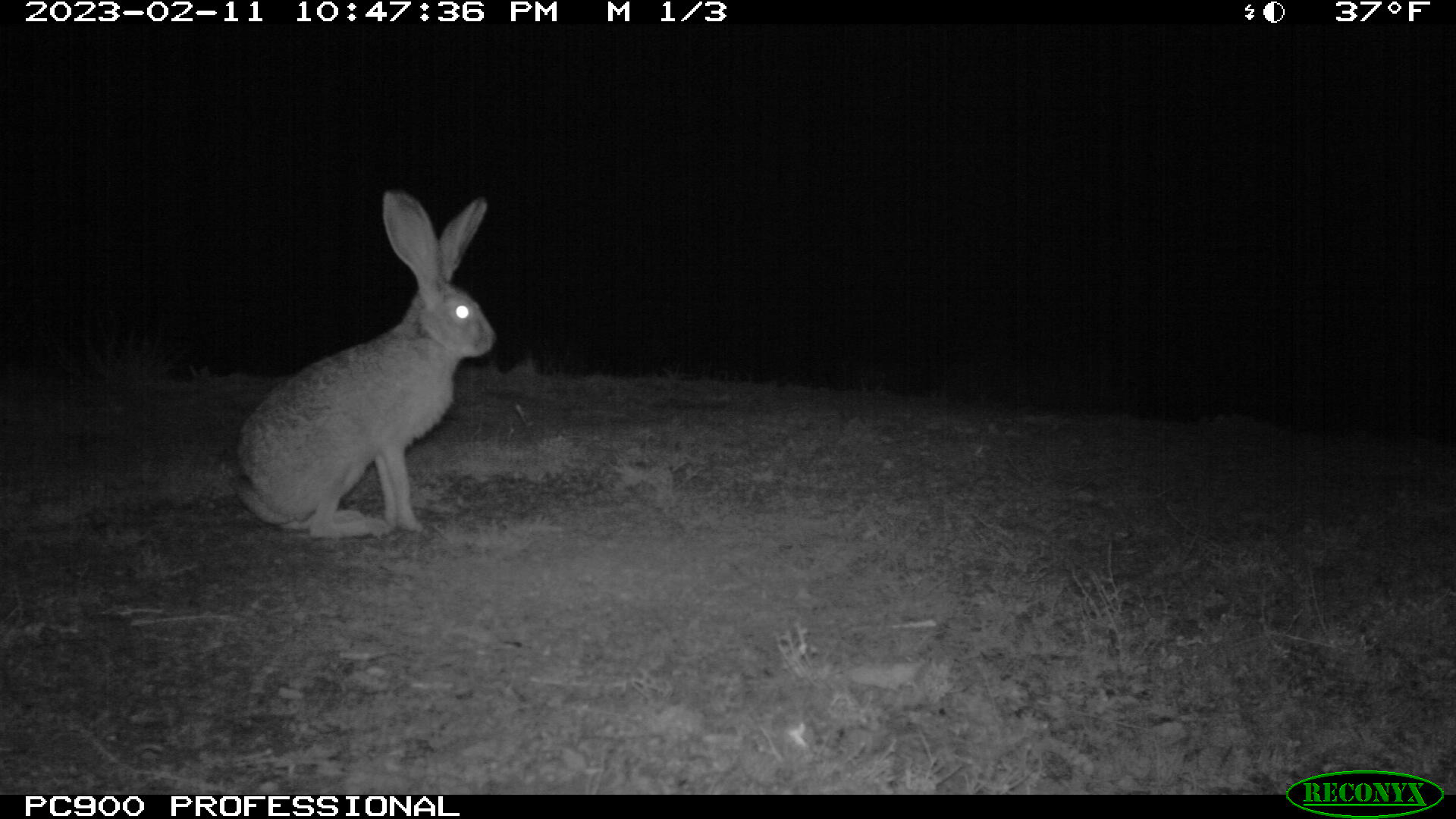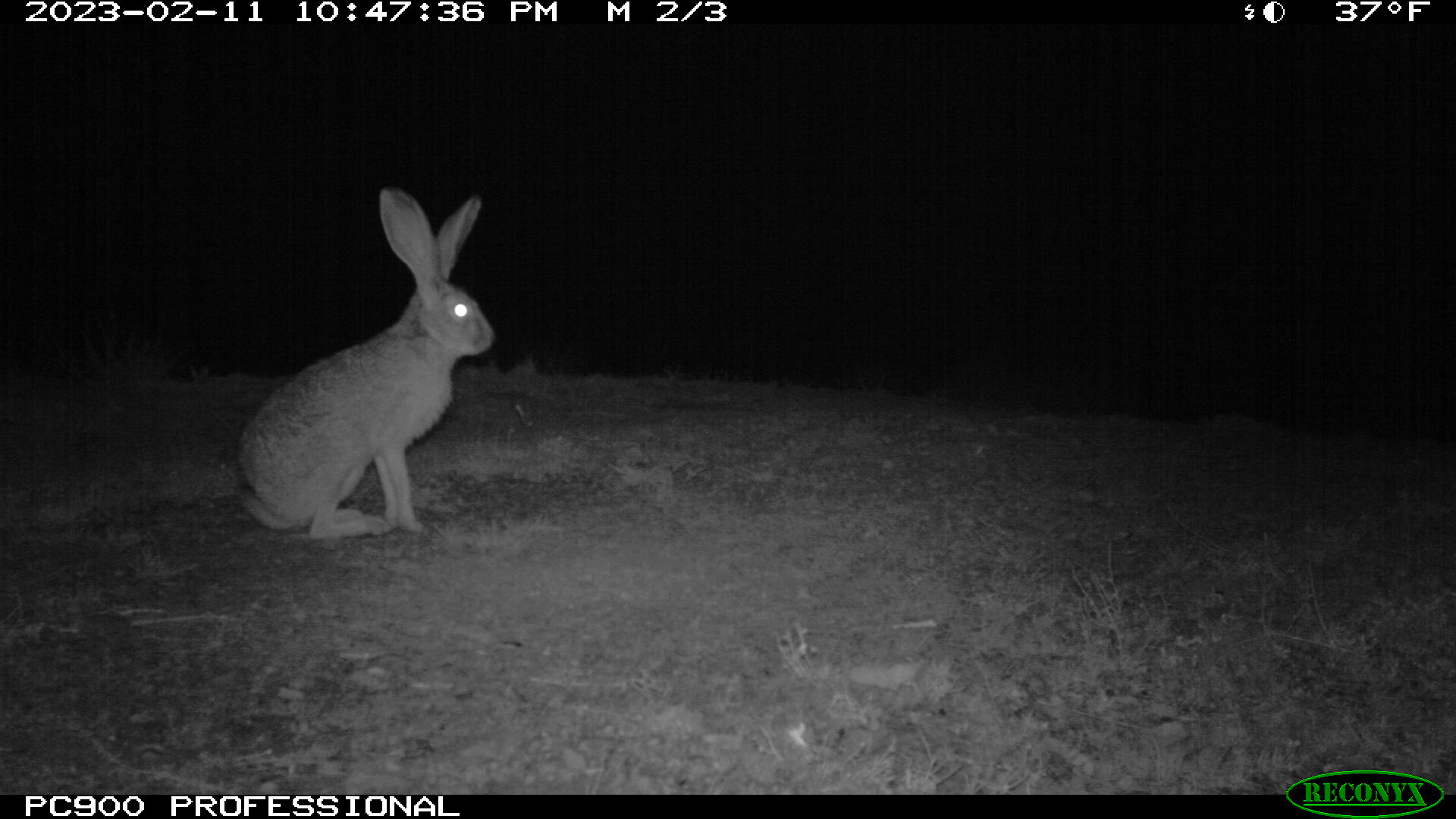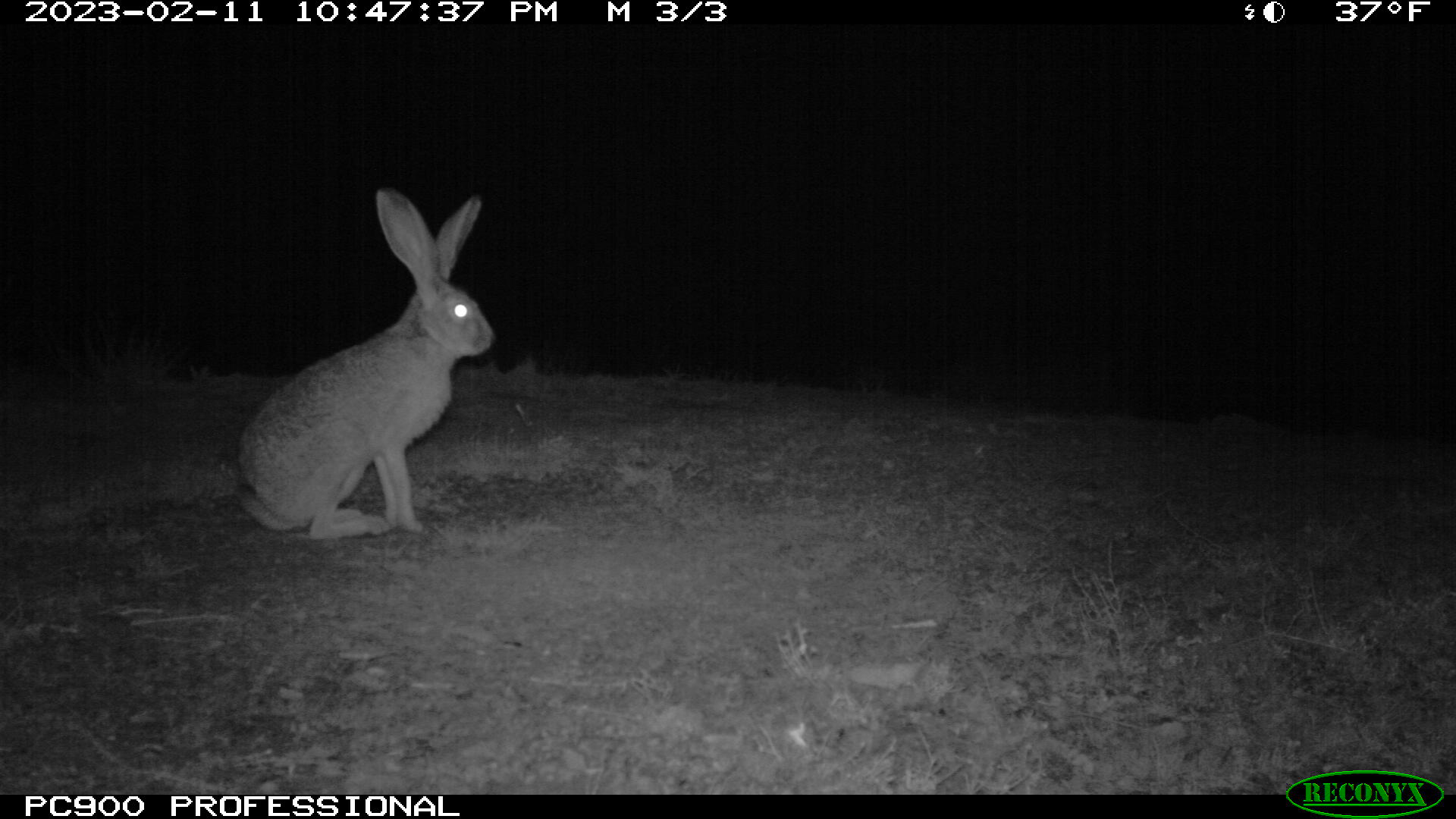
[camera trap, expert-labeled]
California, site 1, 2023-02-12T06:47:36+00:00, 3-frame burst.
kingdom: Animalia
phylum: Chordata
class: Mammalia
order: Lagomorpha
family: Leporidae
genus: Lepus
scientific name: Lepus californicus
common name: black-tailed jackrabbit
Black-tailed jackrabbit (Lepus californicus).